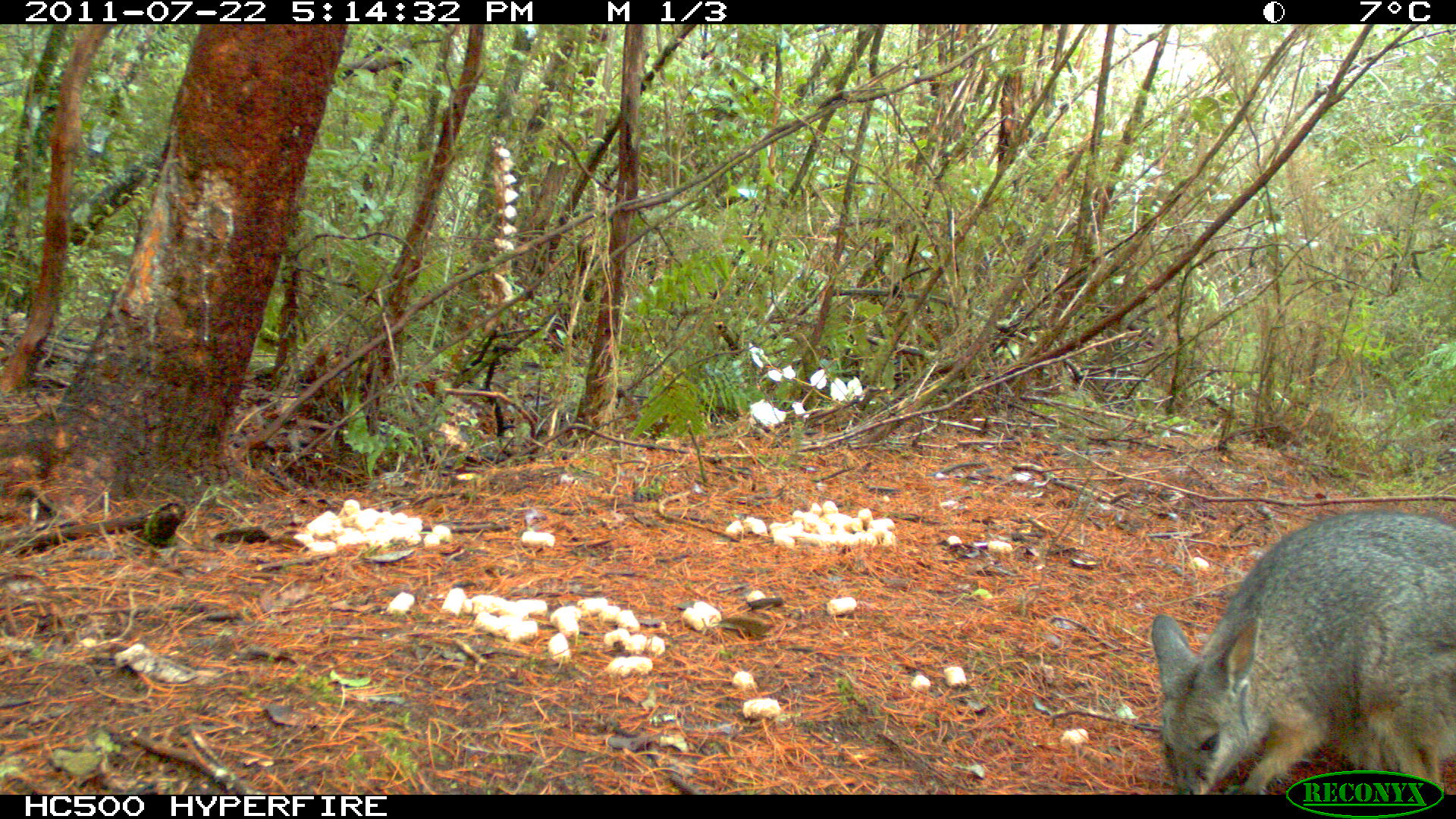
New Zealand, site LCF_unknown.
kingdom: Animalia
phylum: Chordata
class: Mammalia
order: Diprotodontia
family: Macropodidae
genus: Notamacropus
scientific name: Notamacropus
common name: wallaby